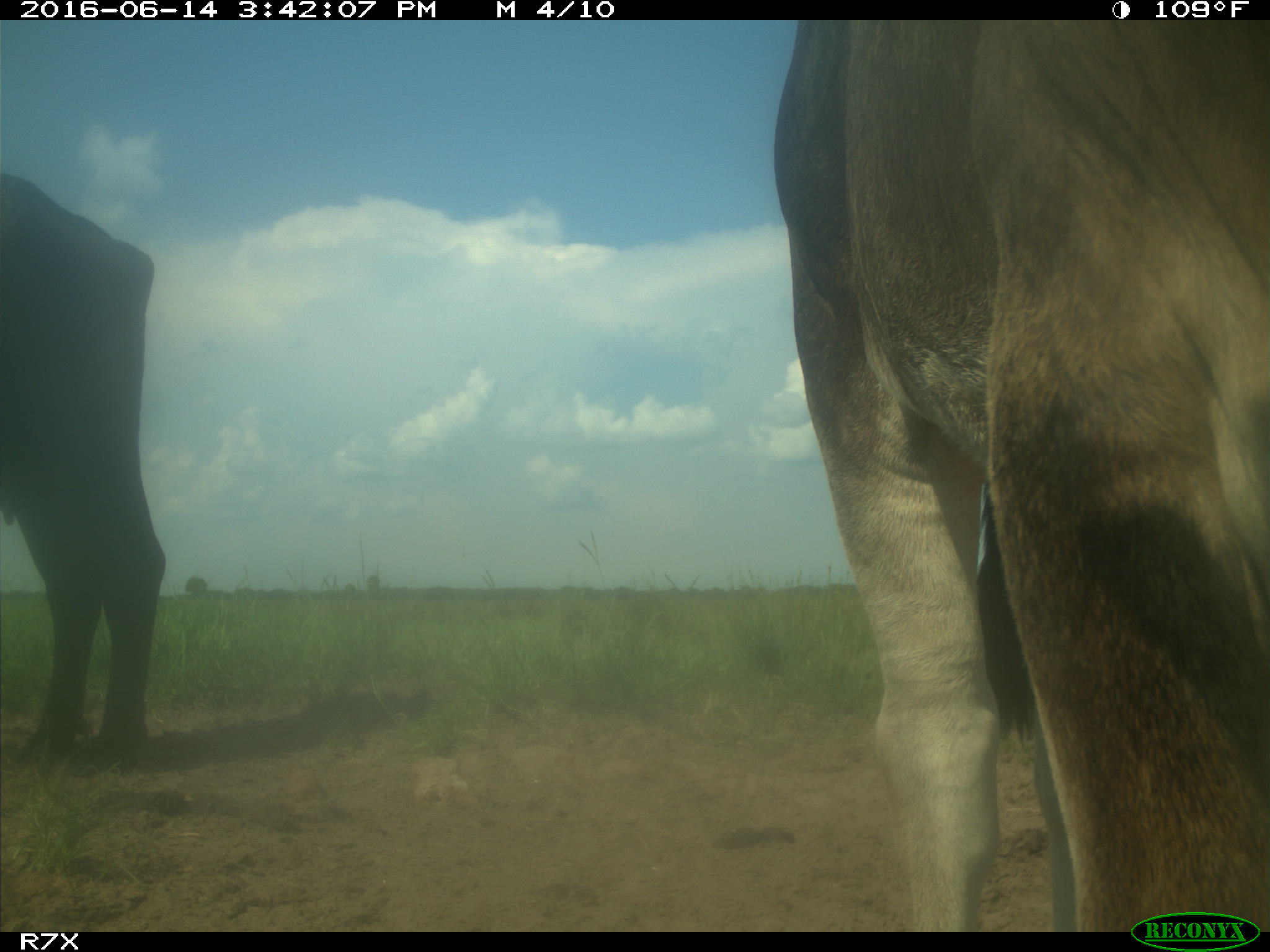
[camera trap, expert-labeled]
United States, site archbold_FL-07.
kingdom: Animalia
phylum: Chordata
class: Mammalia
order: Artiodactyla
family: Bovidae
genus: Bos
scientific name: Bos taurus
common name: domestic cow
Bos taurus (domestic cow).